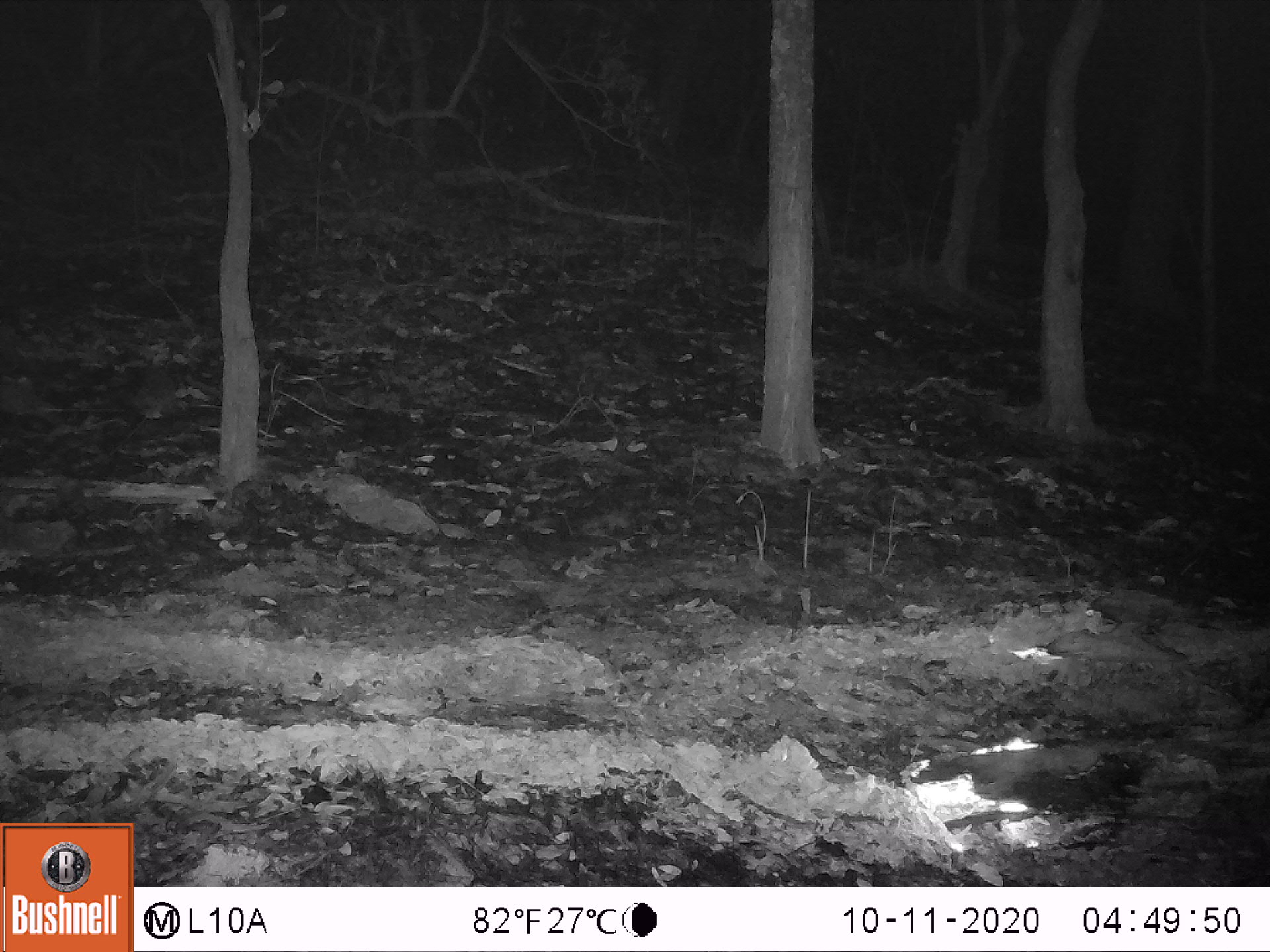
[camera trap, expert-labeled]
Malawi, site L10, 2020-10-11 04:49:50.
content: no animal present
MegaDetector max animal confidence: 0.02